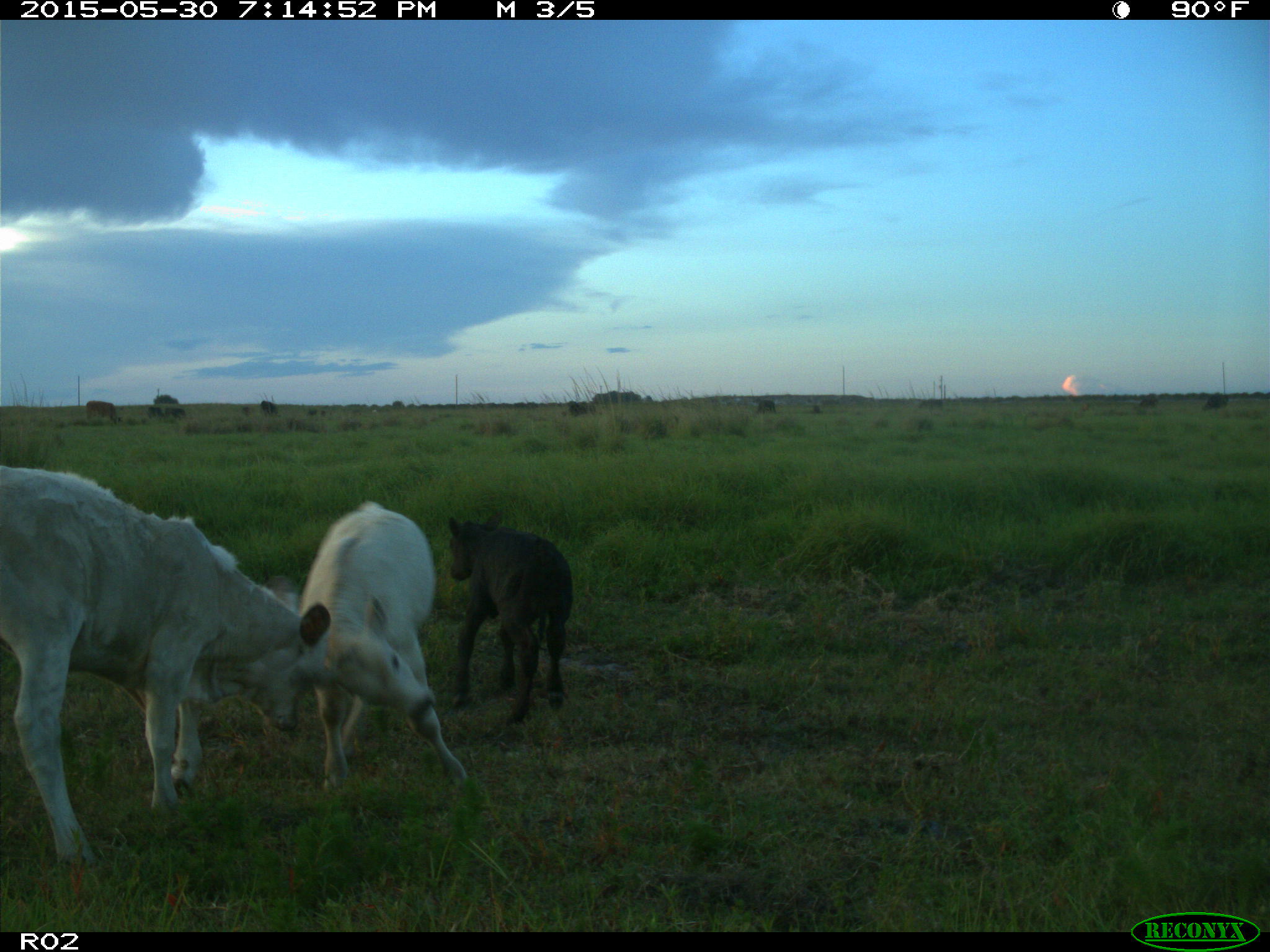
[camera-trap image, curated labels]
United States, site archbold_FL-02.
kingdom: Animalia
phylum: Chordata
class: Mammalia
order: Artiodactyla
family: Bovidae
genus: Bos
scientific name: Bos taurus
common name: domestic cow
Bos taurus (domestic cow).